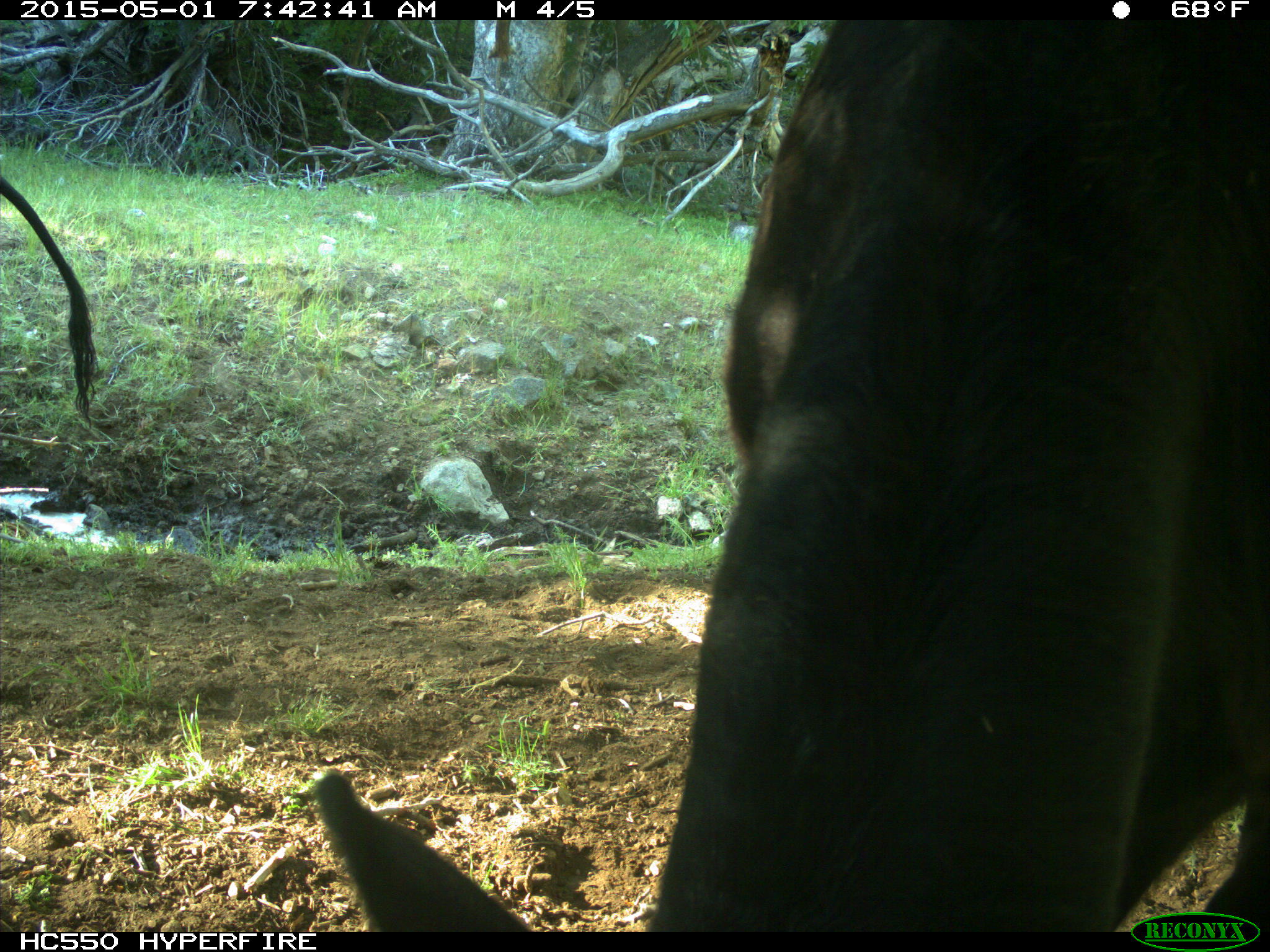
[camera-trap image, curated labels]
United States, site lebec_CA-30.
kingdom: Animalia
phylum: Chordata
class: Mammalia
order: Artiodactyla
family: Bovidae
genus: Bos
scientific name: Bos taurus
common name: domestic cow